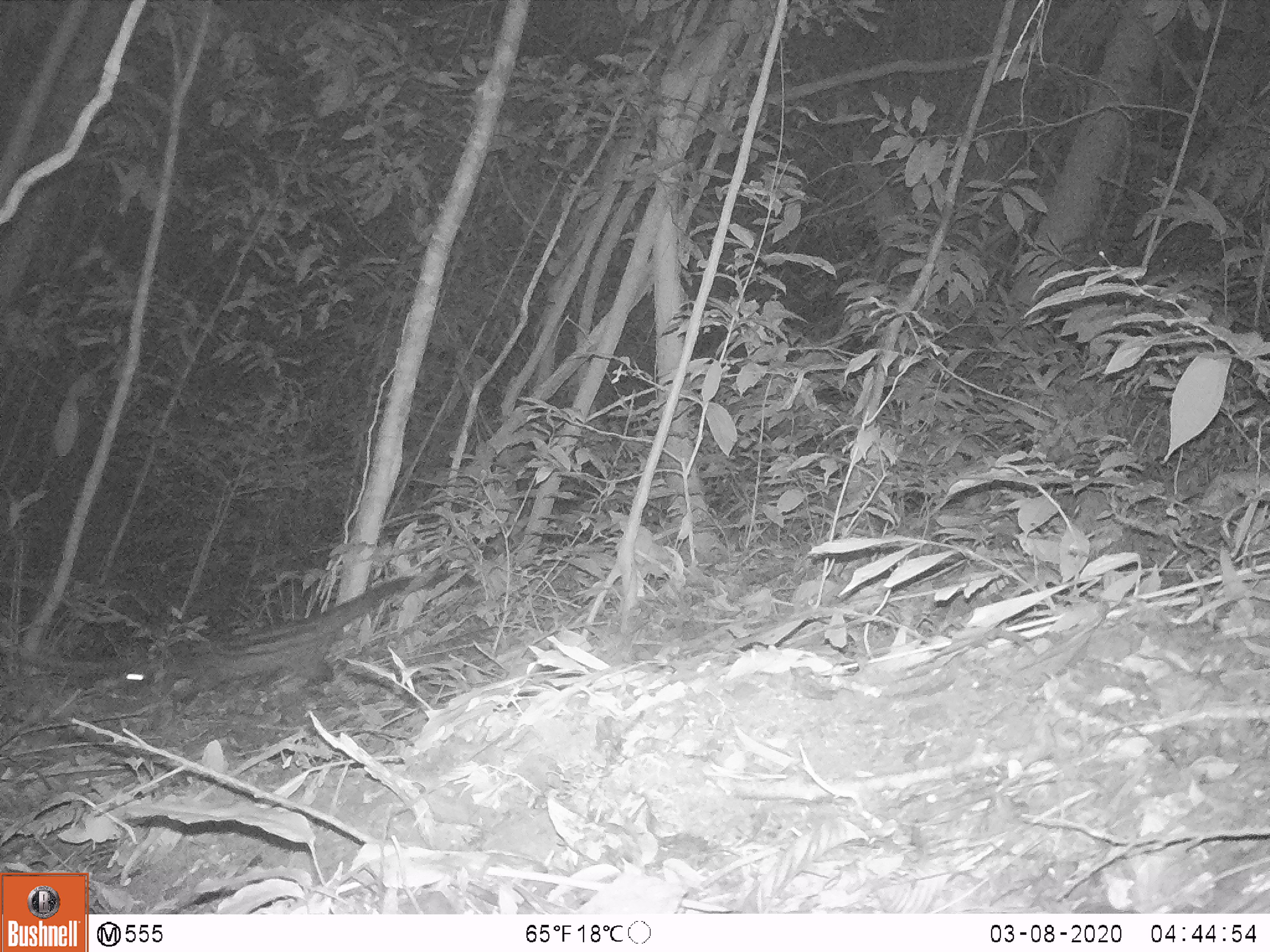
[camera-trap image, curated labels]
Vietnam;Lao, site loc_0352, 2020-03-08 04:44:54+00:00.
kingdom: Animalia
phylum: Chordata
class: Mammalia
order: Carnivora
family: Viverridae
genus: Paradoxurus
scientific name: Paradoxurus hermaphroditus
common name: common palm civet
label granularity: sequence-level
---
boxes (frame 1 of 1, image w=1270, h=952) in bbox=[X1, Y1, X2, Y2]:
common palm civet: bbox=[125, 571, 476, 707]